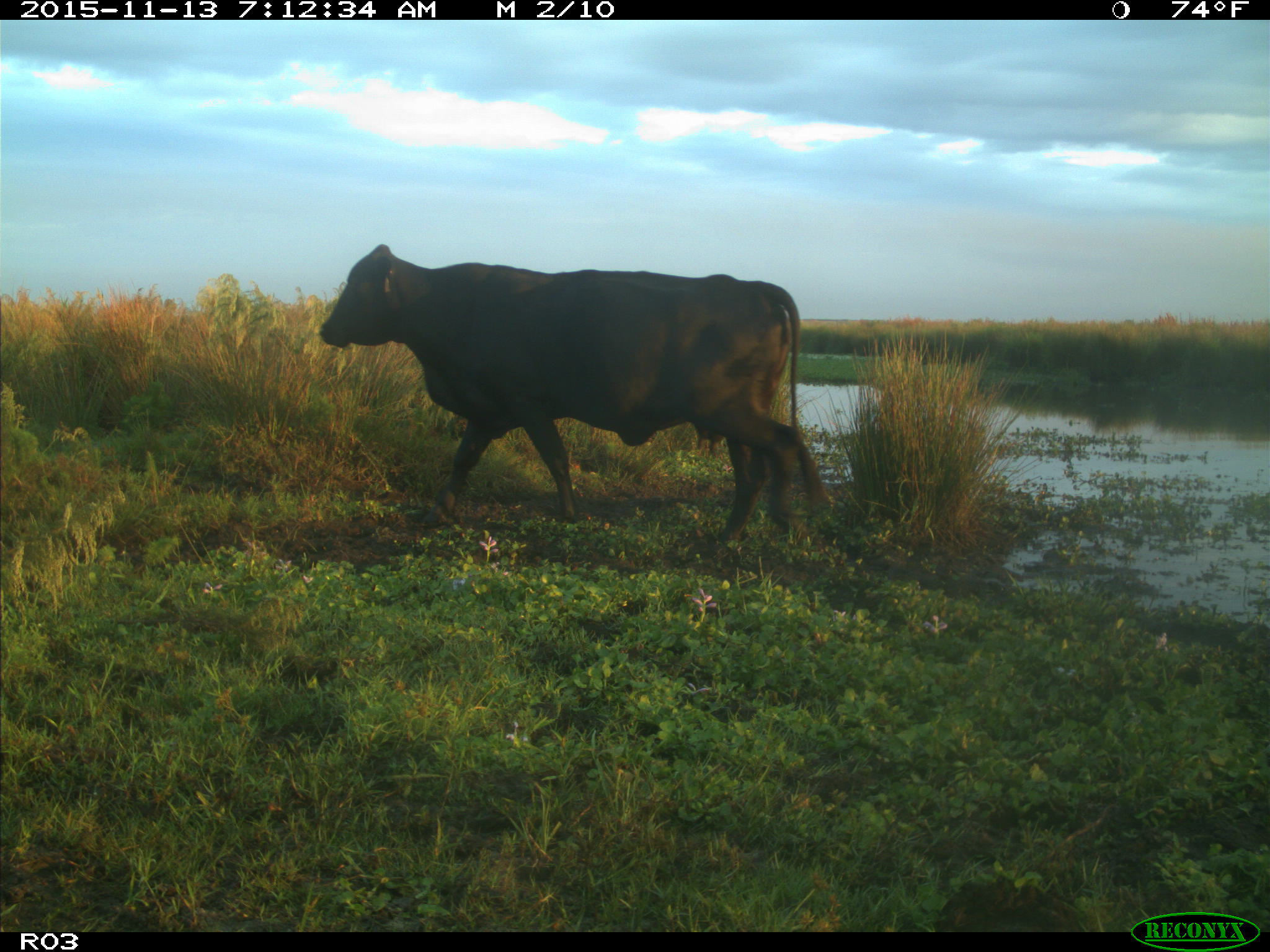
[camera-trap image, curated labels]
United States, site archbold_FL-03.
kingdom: Animalia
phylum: Chordata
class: Mammalia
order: Artiodactyla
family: Bovidae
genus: Bos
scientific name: Bos taurus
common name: domestic cow